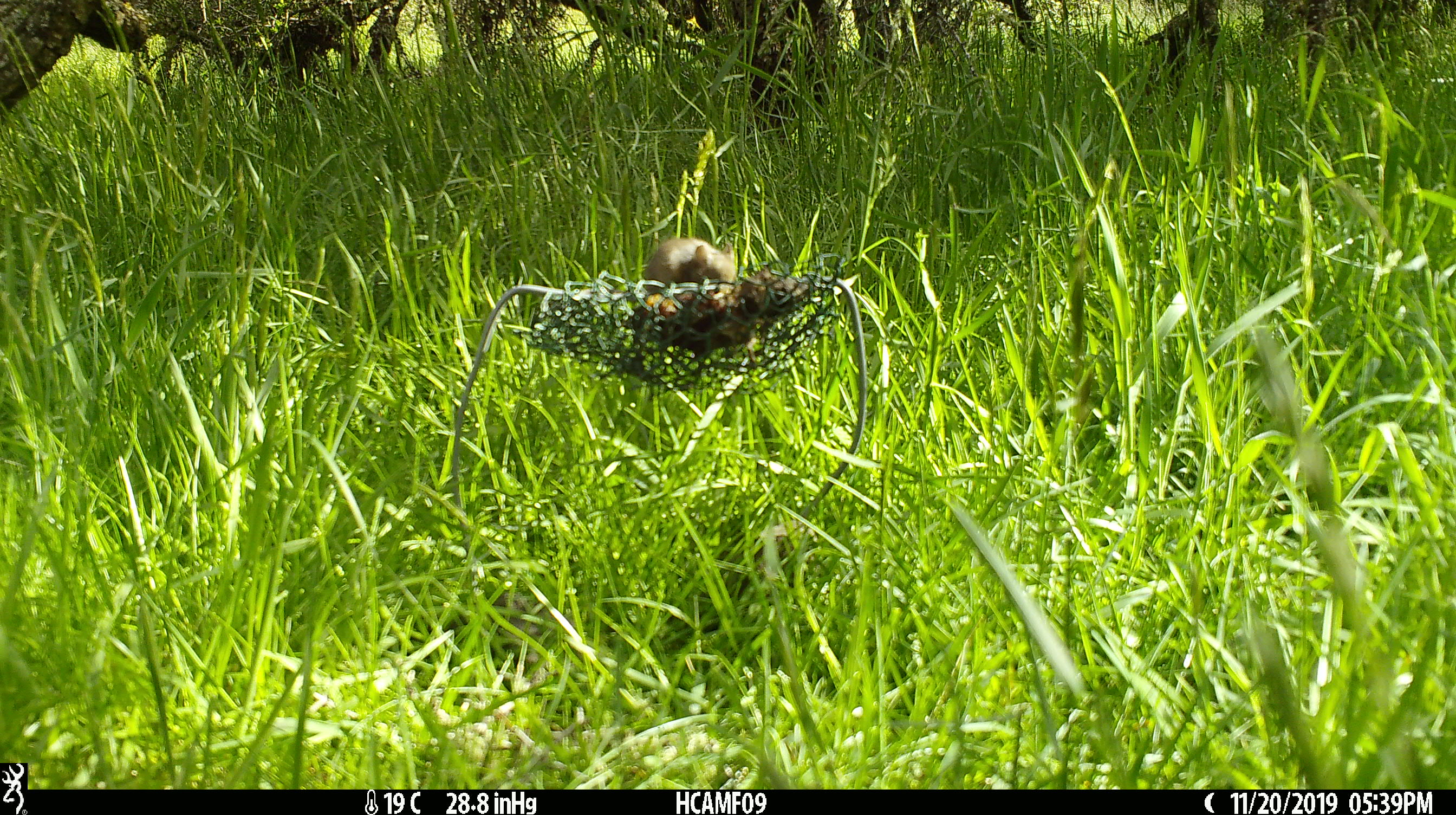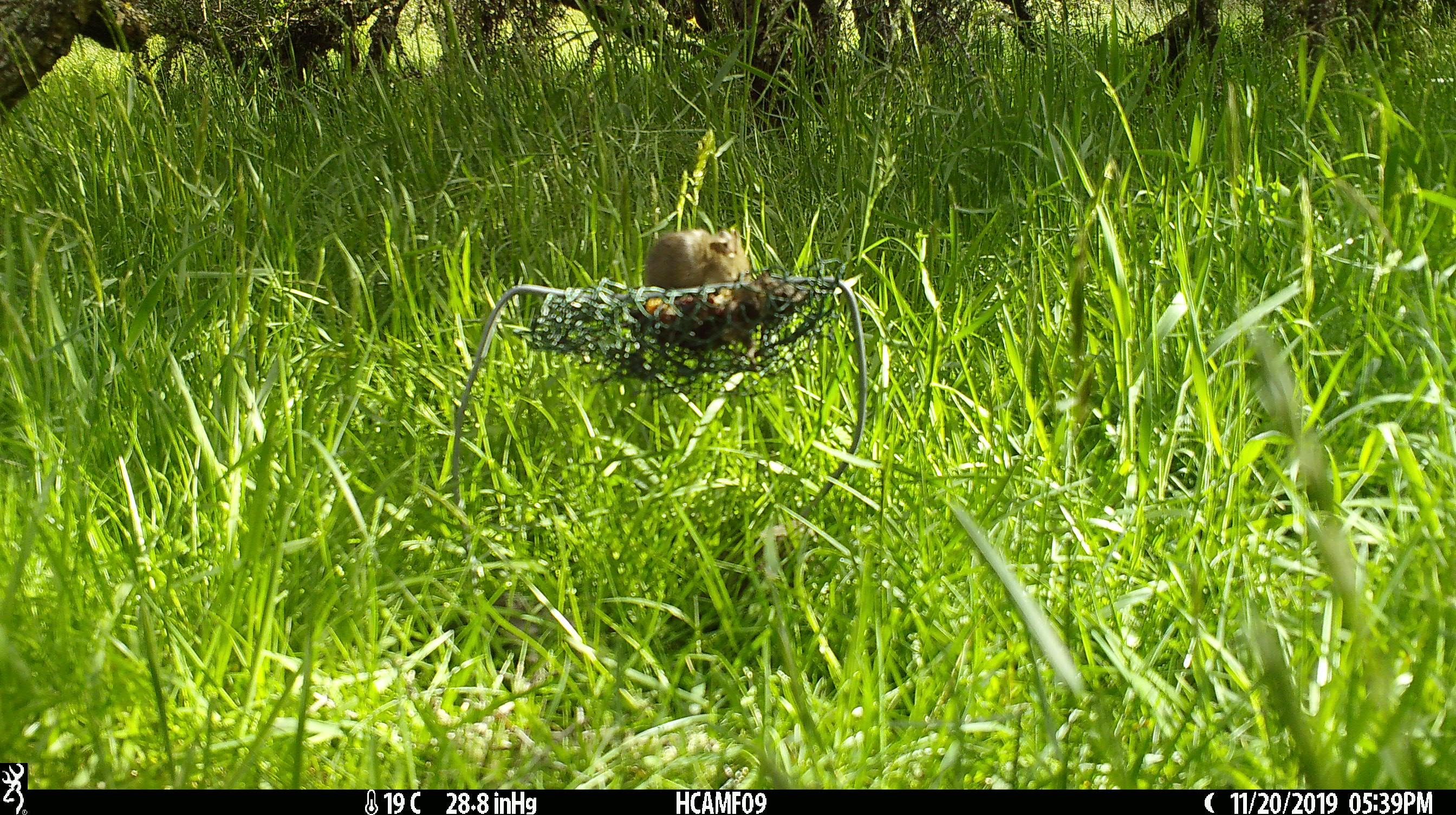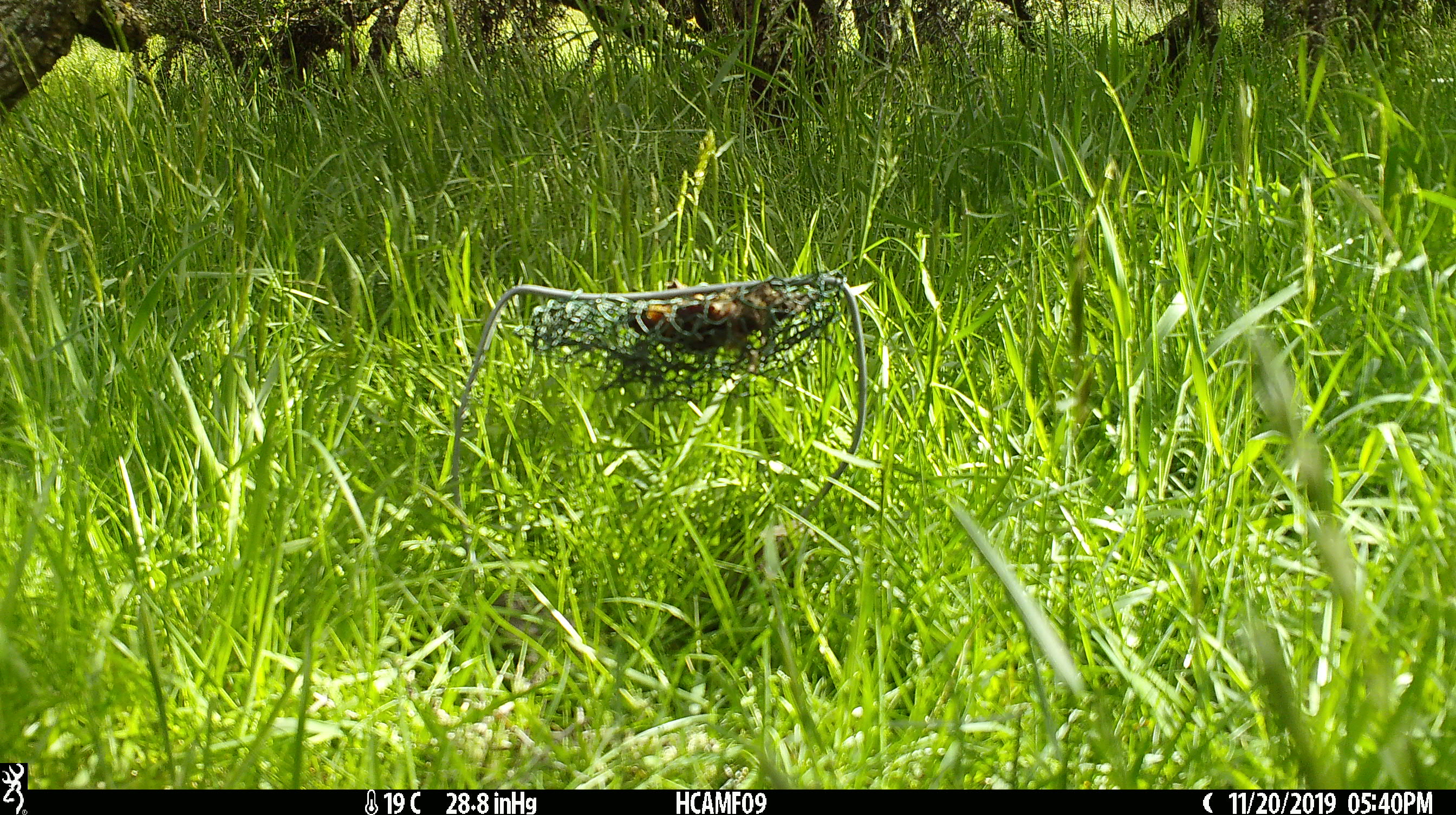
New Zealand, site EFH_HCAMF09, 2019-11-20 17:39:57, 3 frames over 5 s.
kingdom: Animalia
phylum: Chordata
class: Mammalia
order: Rodentia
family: Muridae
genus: Mus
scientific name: Mus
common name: mouse